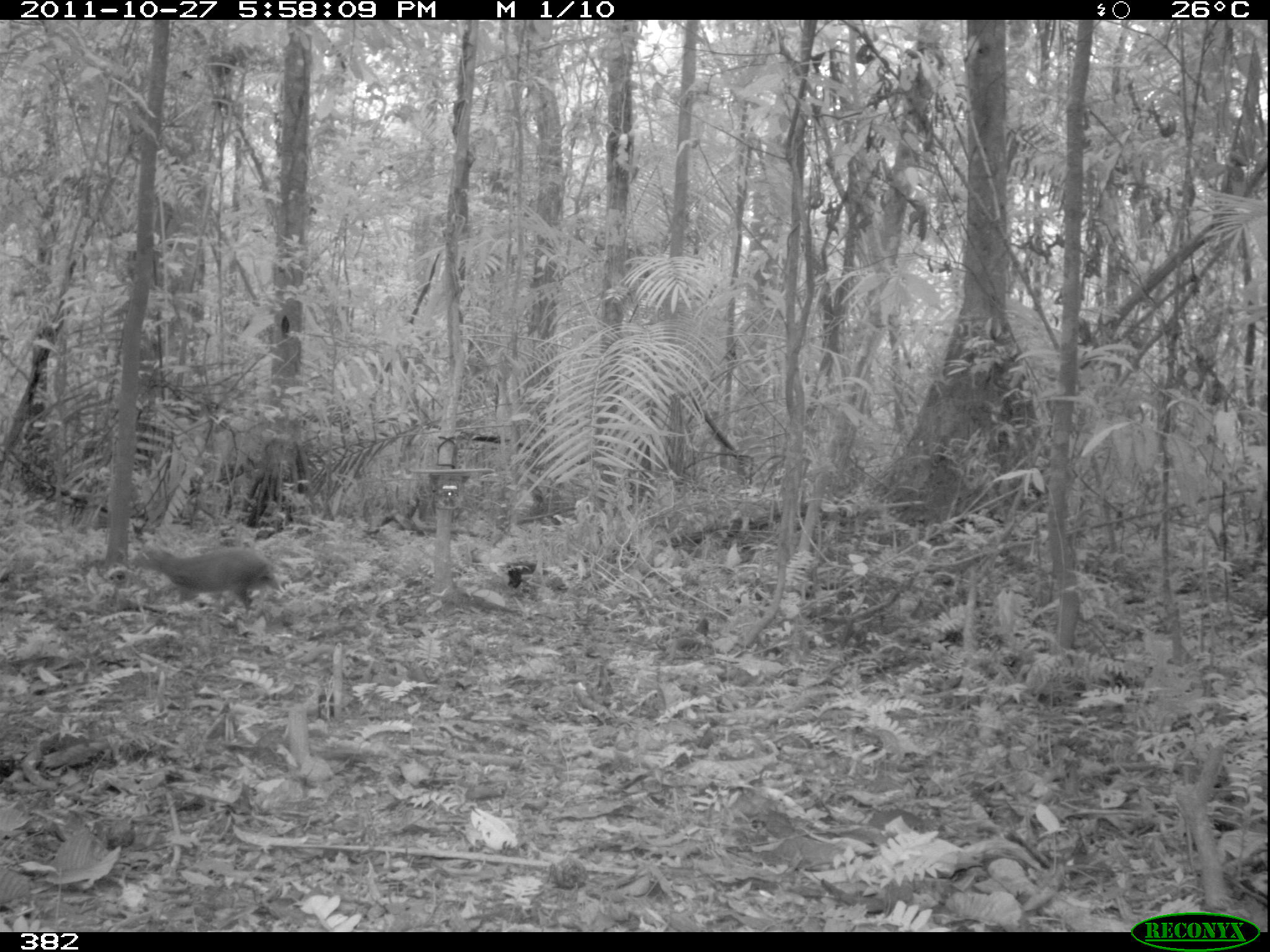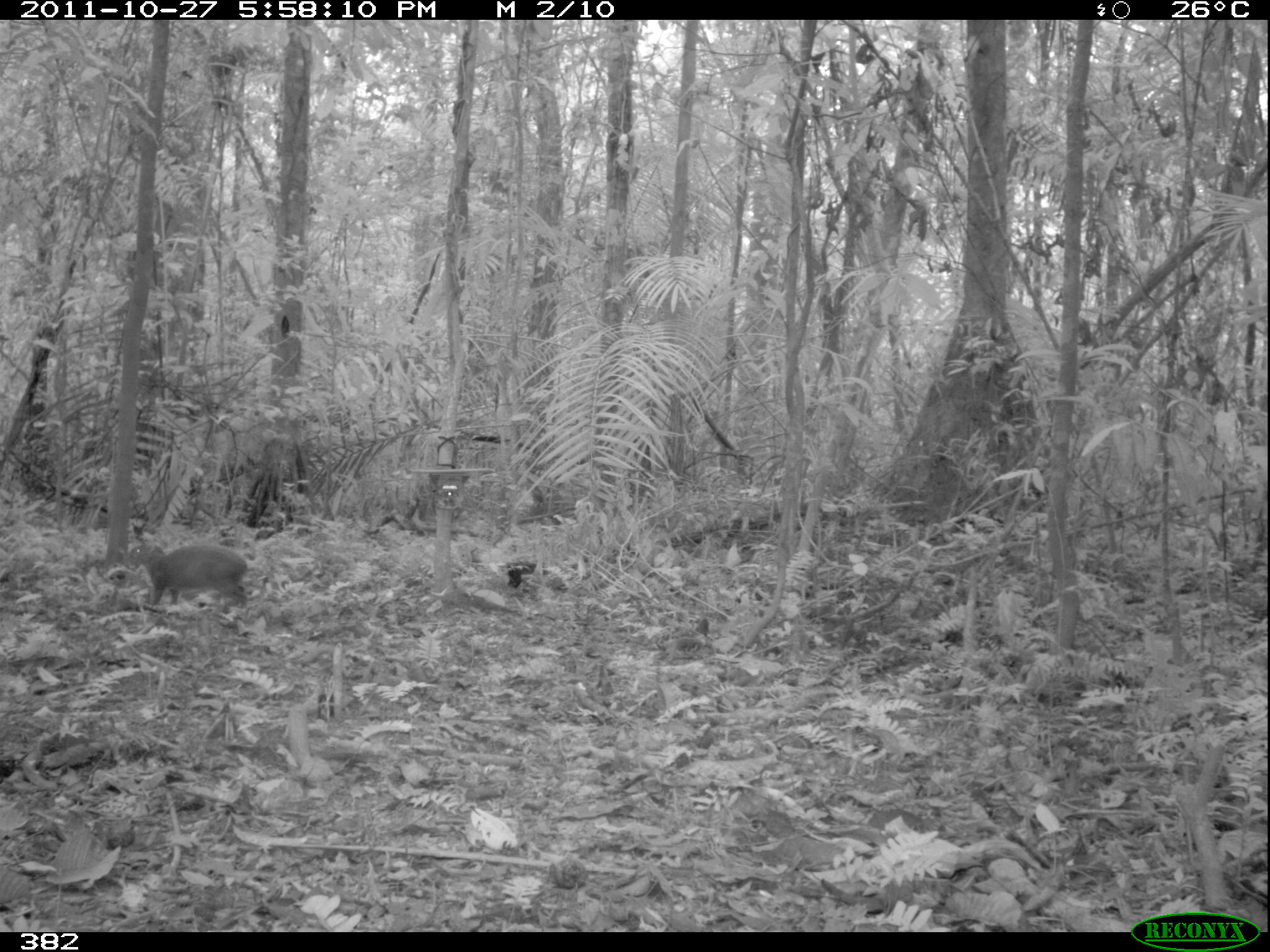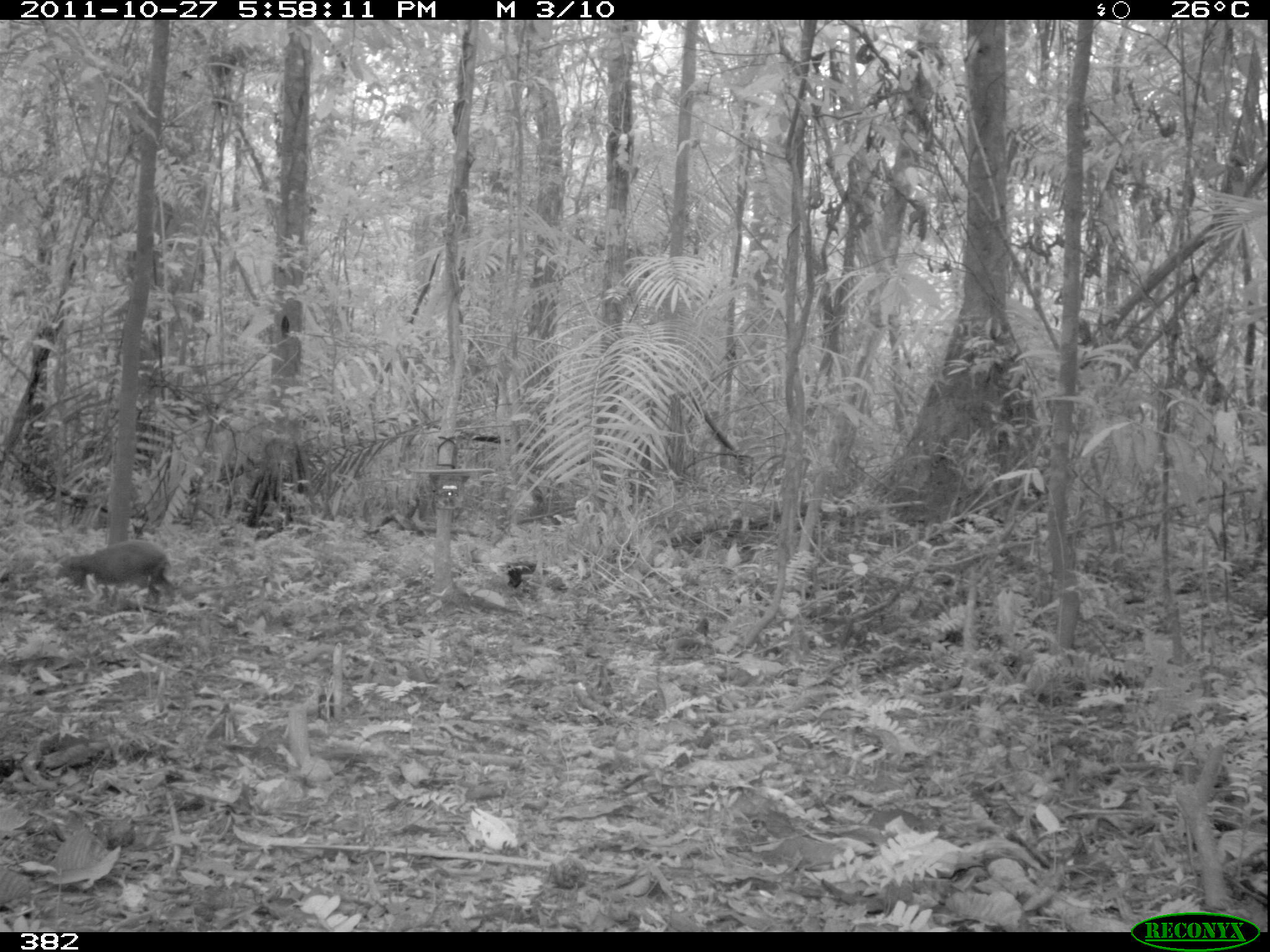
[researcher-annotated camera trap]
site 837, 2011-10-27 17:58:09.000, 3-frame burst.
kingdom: Animalia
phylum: Chordata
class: Mammalia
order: Rodentia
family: Dasyproctidae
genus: Dasyprocta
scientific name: Dasyprocta punctata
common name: central american agouti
Dasyprocta punctata (central american agouti).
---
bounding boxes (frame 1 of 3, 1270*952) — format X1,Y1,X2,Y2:
dasyprocta punctata: 133,545,280,617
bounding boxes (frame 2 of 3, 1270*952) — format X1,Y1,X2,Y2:
dasyprocta punctata: 129,545,248,613; 506,561,568,593